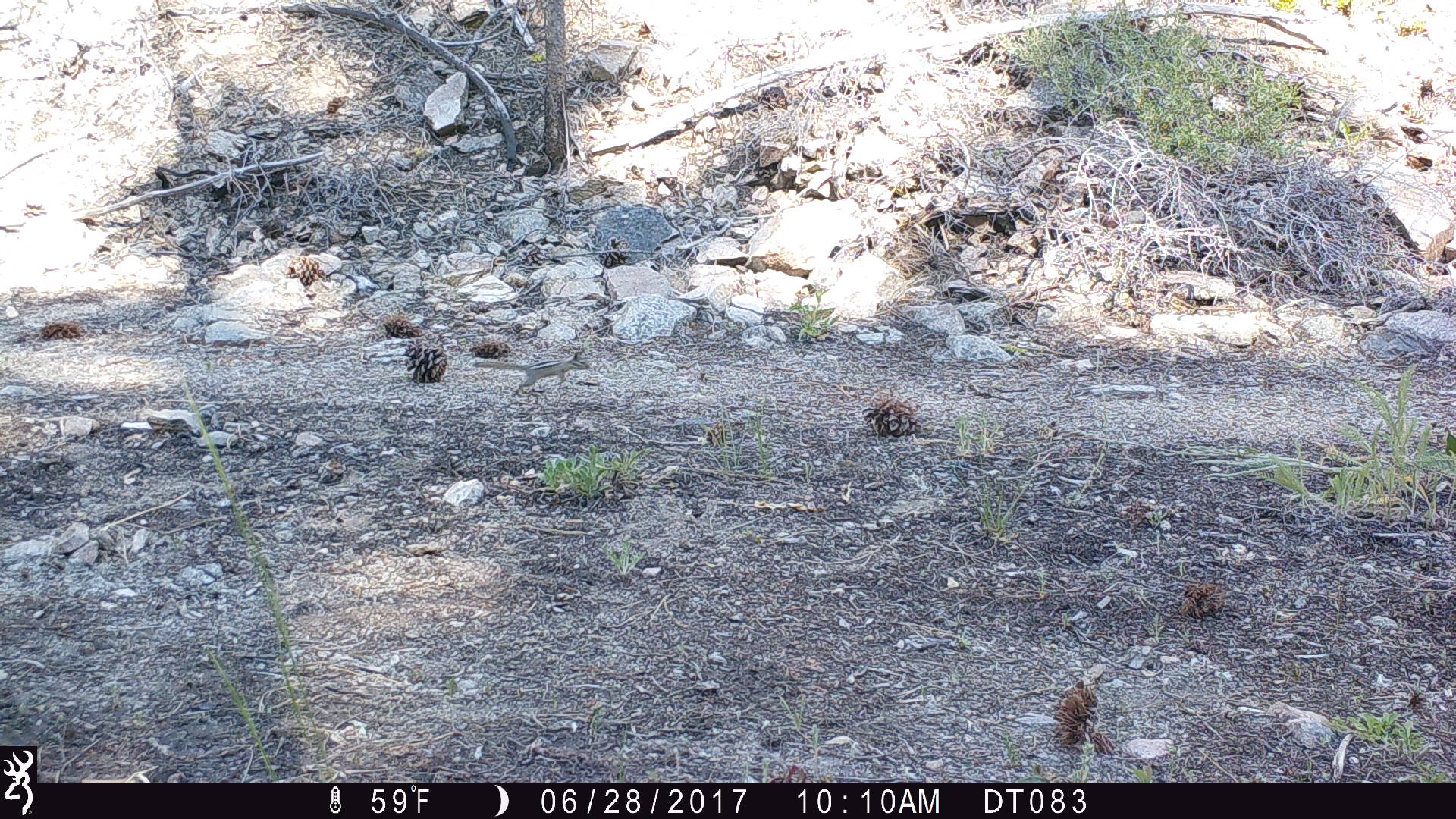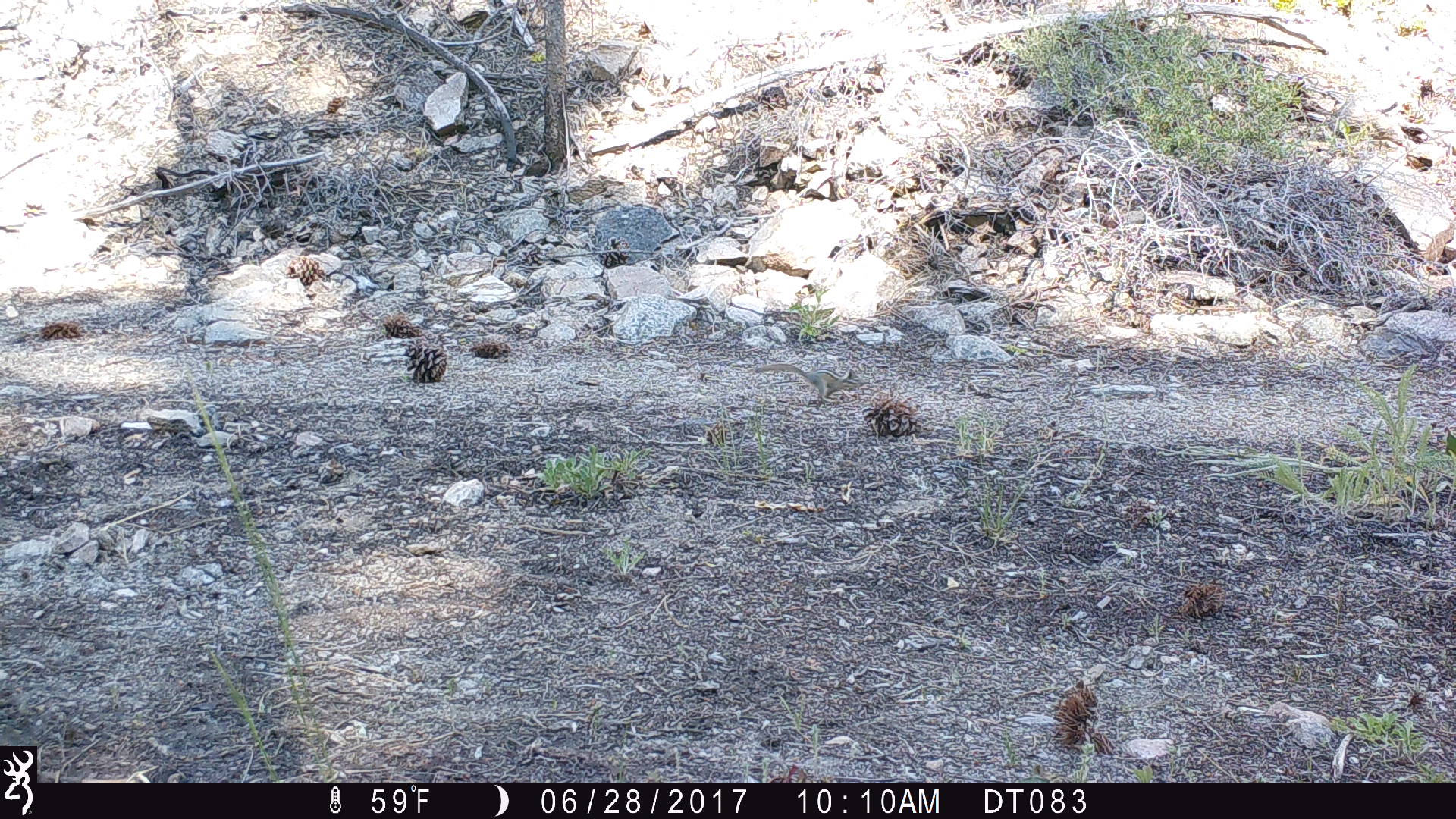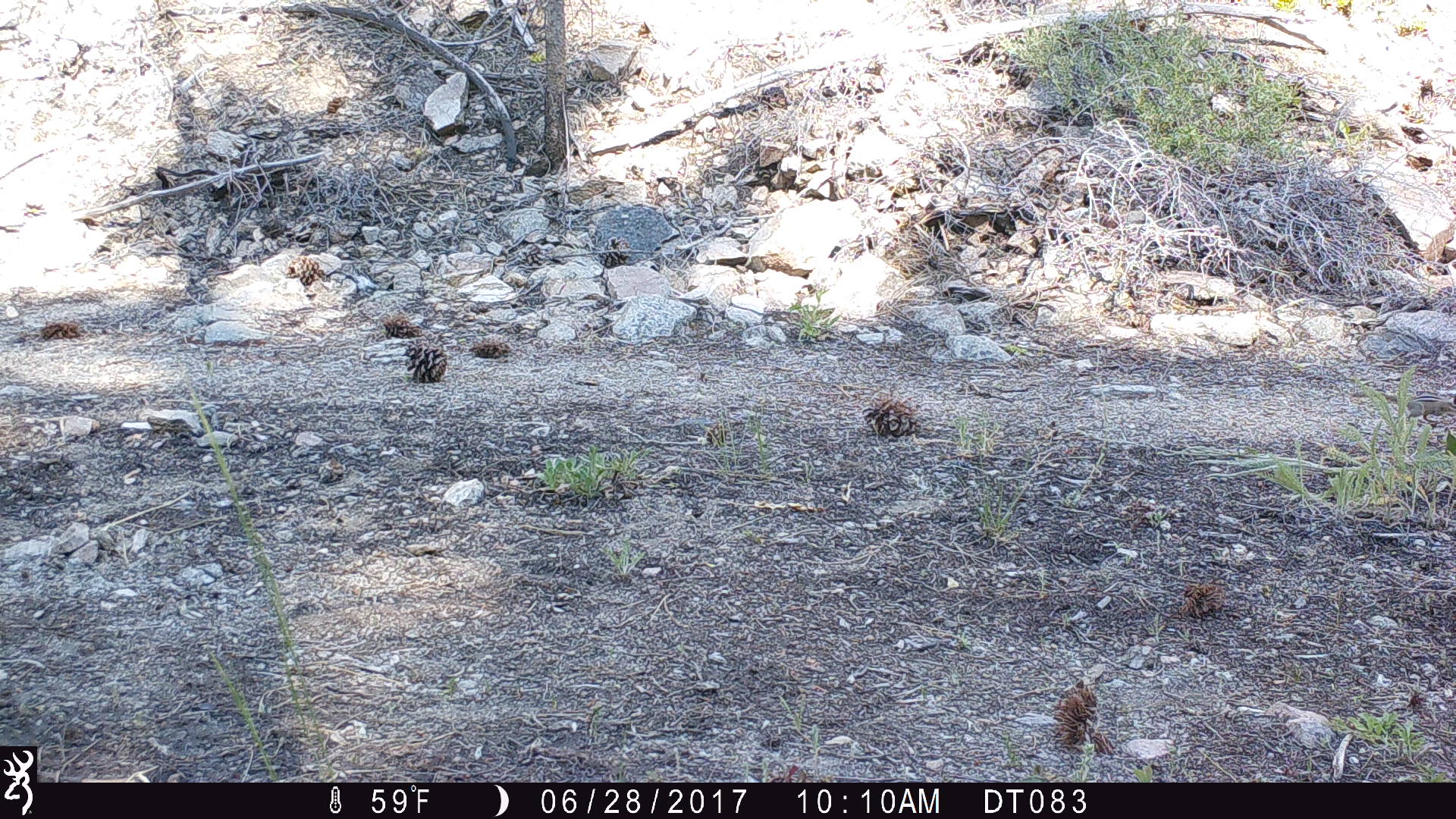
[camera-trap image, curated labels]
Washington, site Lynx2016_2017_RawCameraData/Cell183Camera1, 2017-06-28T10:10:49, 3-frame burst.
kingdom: Animalia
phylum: Chordata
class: Mammalia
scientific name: Mammalia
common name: small mammal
Small mammal (Mammalia). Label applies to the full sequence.